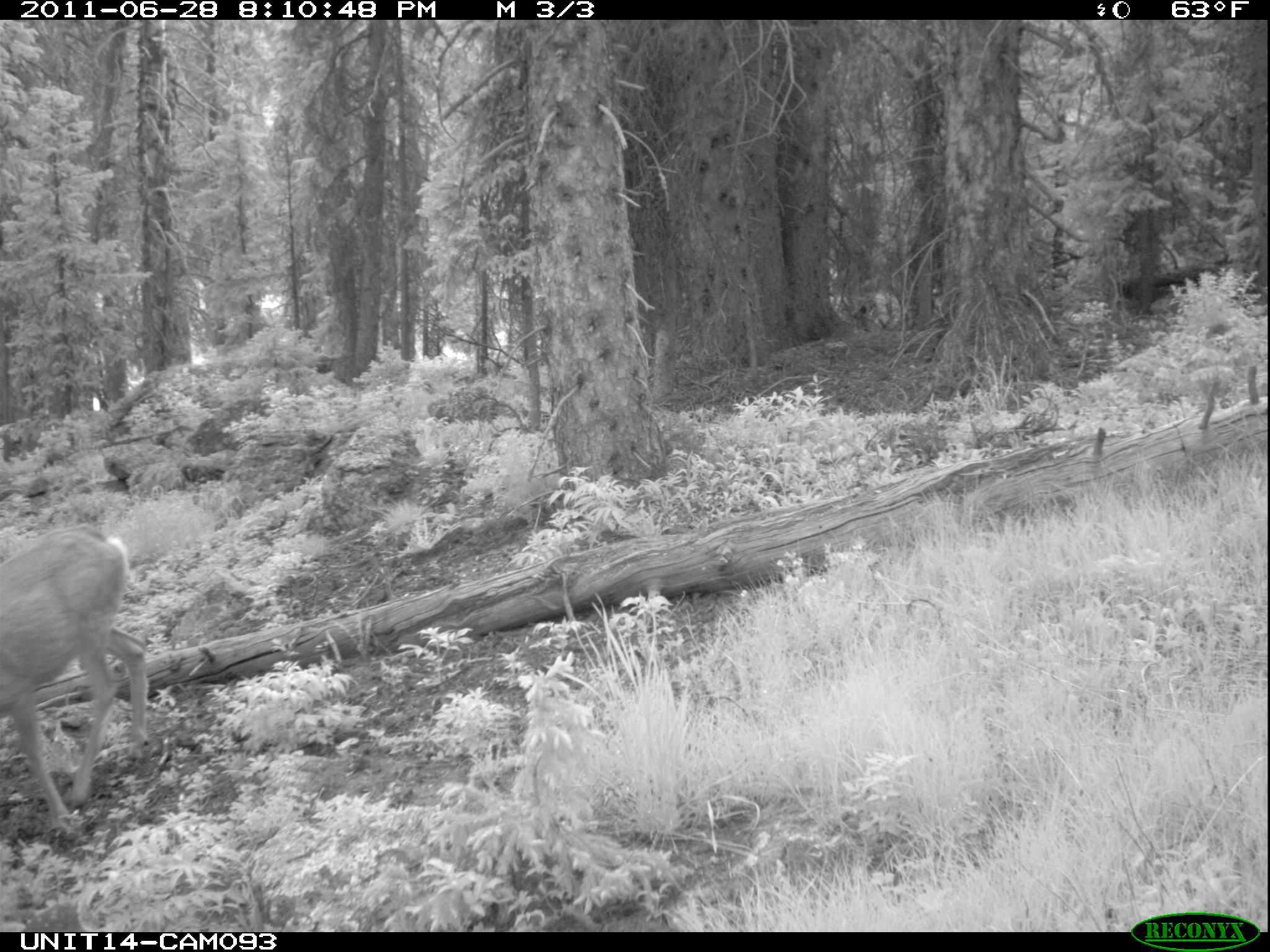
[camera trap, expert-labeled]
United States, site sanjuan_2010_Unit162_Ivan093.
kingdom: Animalia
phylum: Chordata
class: Mammalia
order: Artiodactyla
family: Cervidae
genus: Odocoileus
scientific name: Odocoileus hemionus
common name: mule deer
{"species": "Odocoileus hemionus (mule deer)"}